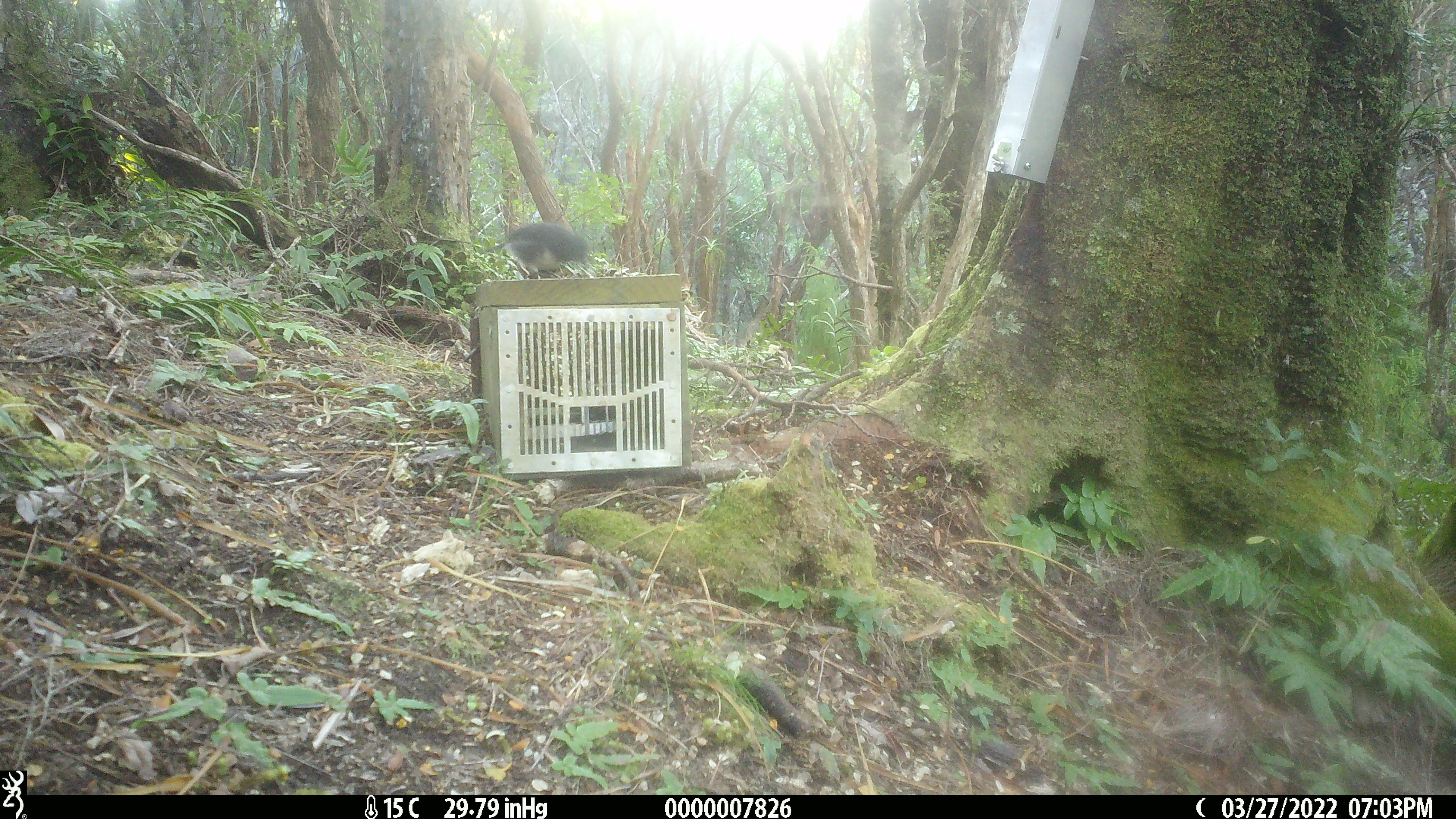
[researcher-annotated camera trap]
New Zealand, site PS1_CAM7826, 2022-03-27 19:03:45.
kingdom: Animalia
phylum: Chordata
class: Aves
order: Passeriformes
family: Petroicidae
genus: Petroica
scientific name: Petroica australis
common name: new zealand robin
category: robin